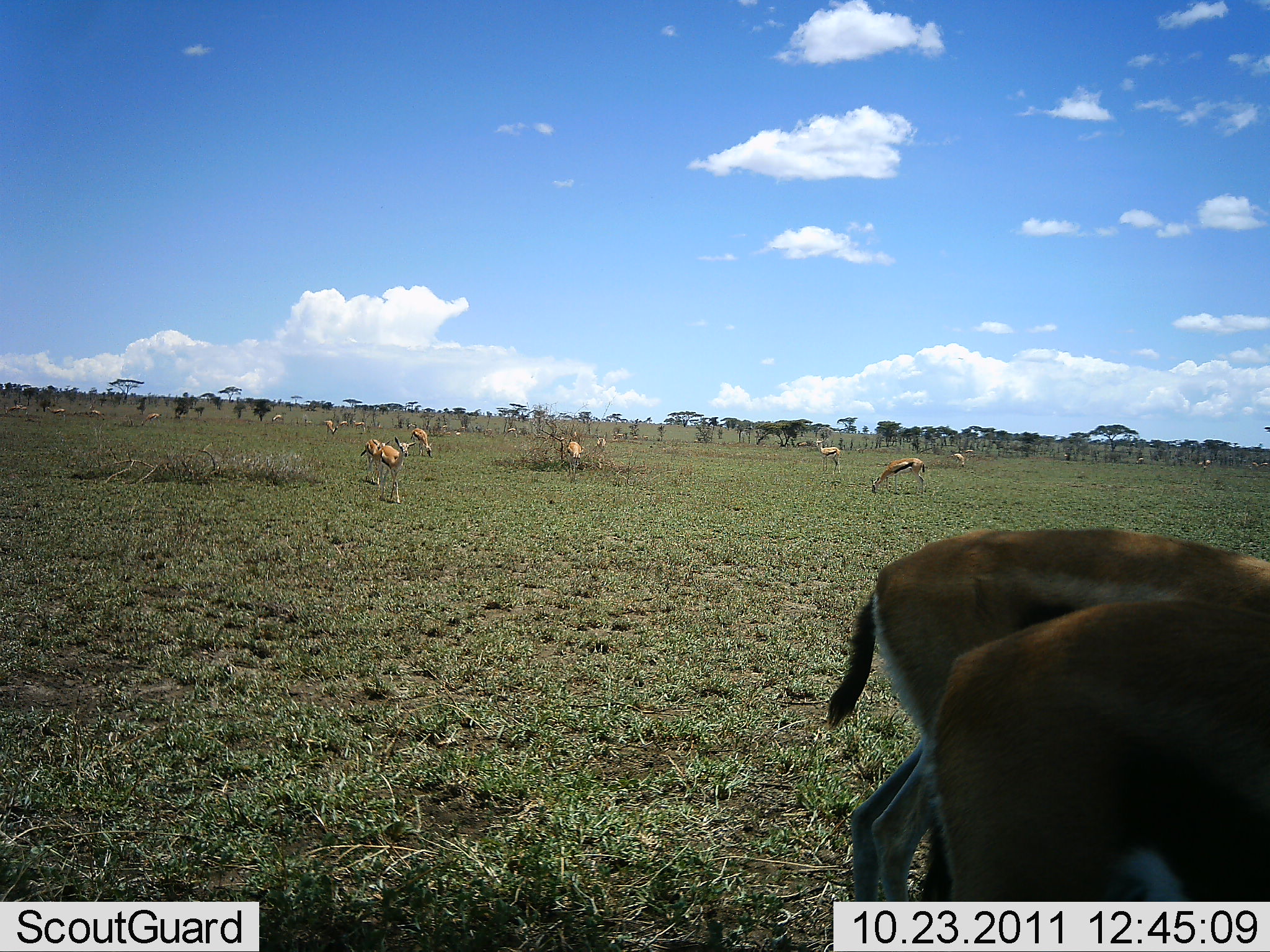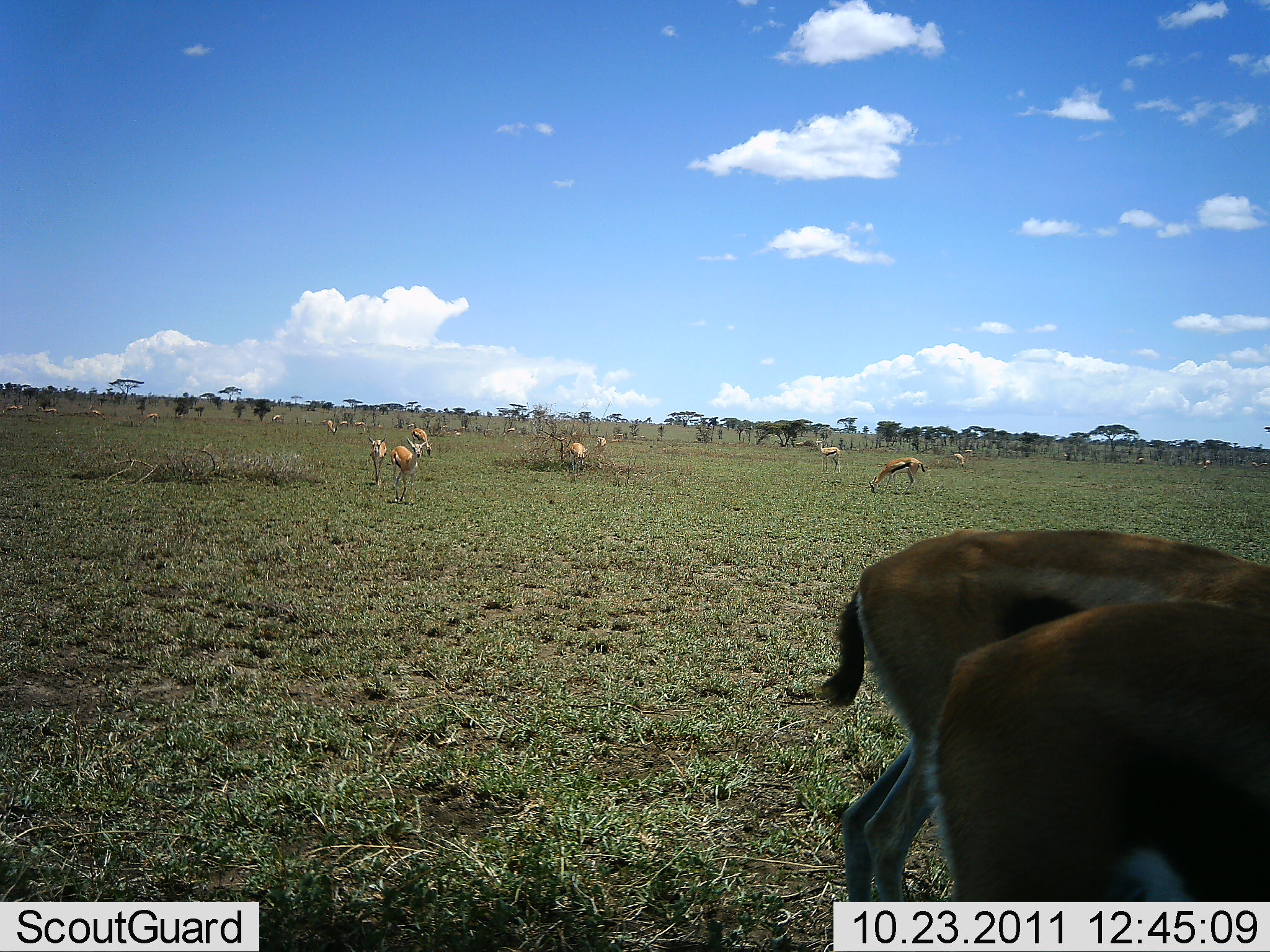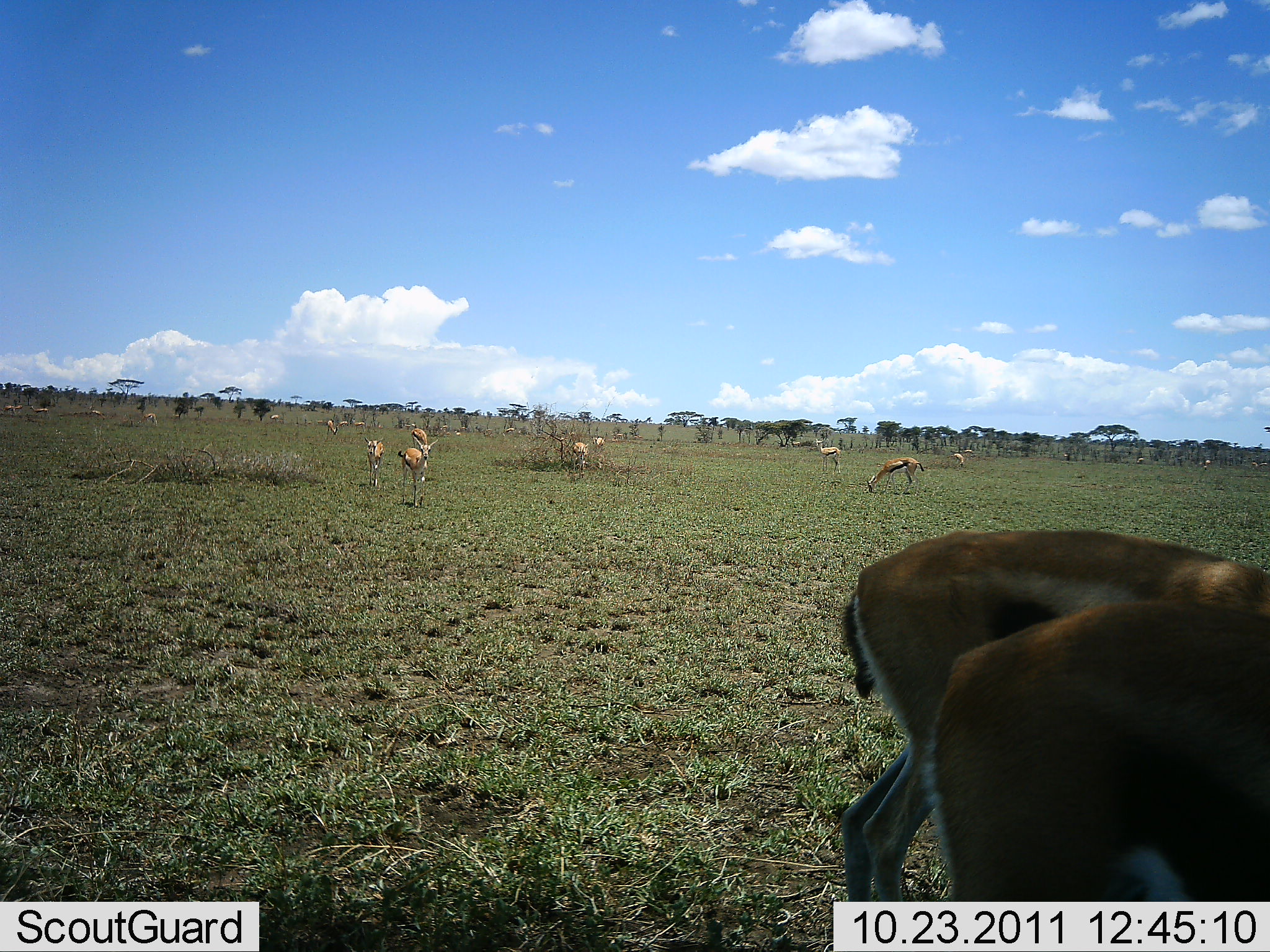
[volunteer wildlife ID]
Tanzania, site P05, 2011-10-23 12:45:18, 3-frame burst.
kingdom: Animalia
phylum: Chordata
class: Mammalia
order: Artiodactyla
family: Bovidae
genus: Eudorcas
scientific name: Eudorcas thomsonii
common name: thomson's gazelle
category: gazellethomsons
Gazellethomsons (thomson's gazelle) (Eudorcas thomsonii), count 11-50. Behavior (volunteer vote fractions): standing 67%, resting 0%, moving 27%, interacting 0%. Young present (vote fraction): 0%. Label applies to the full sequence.